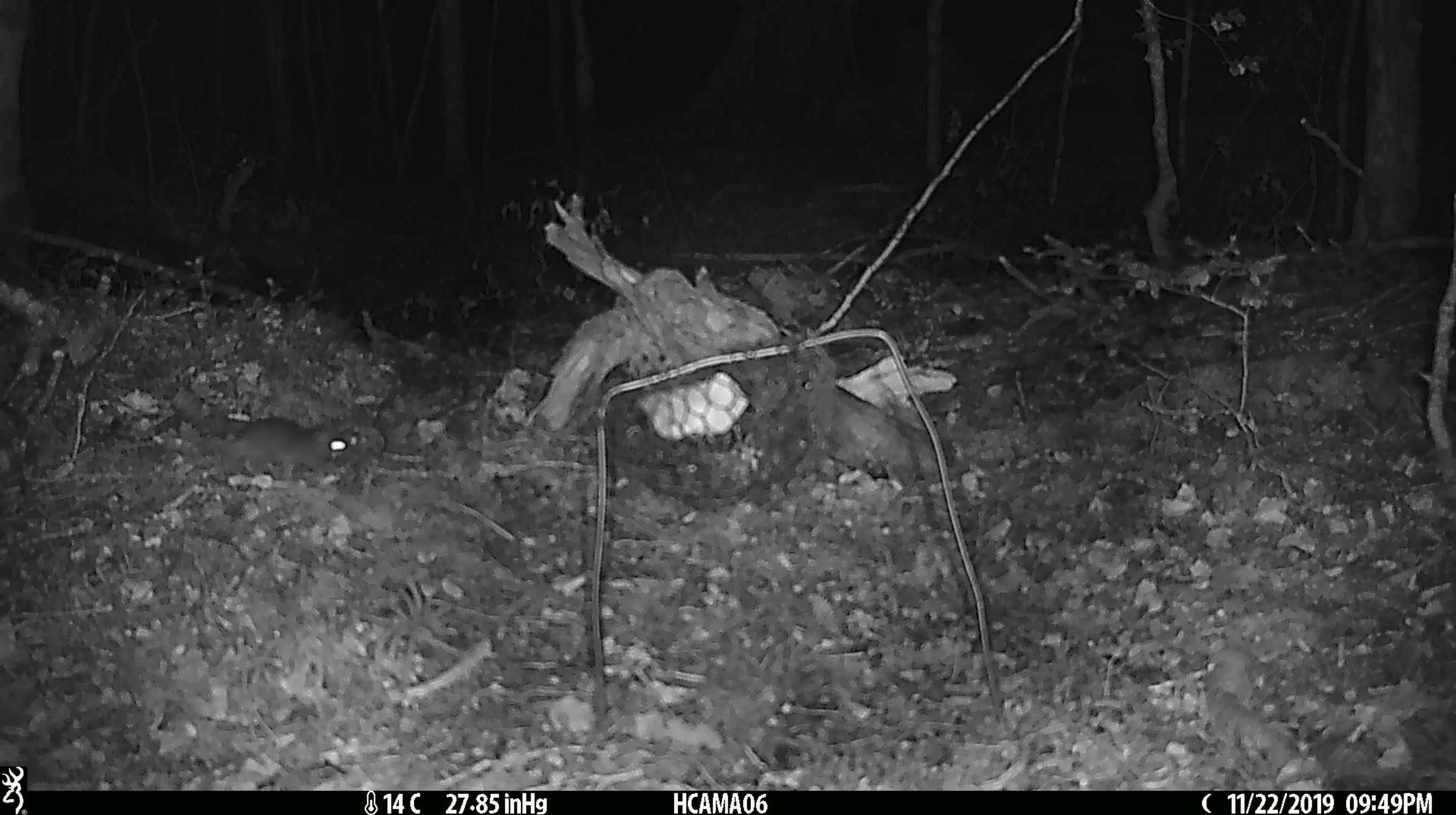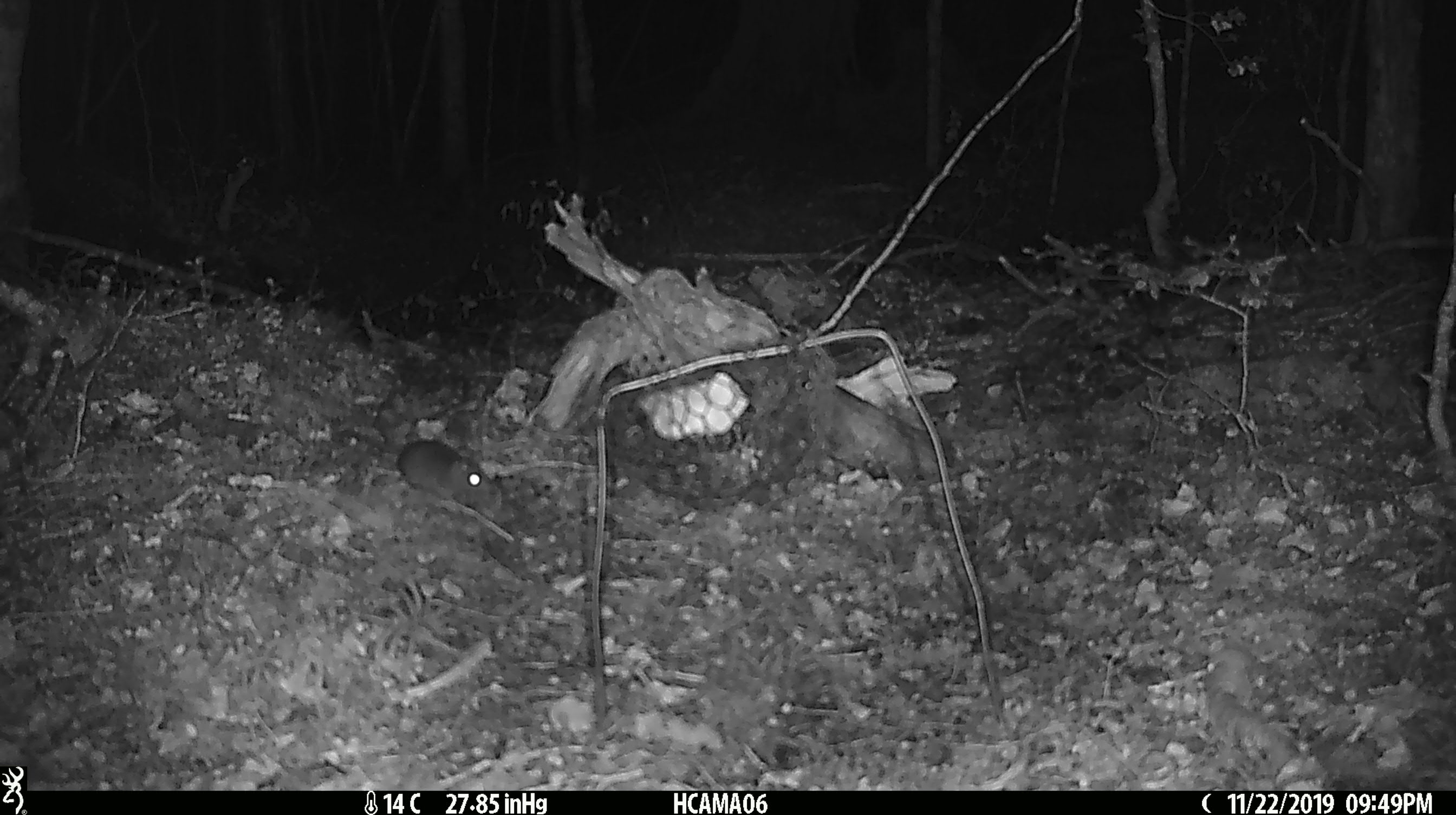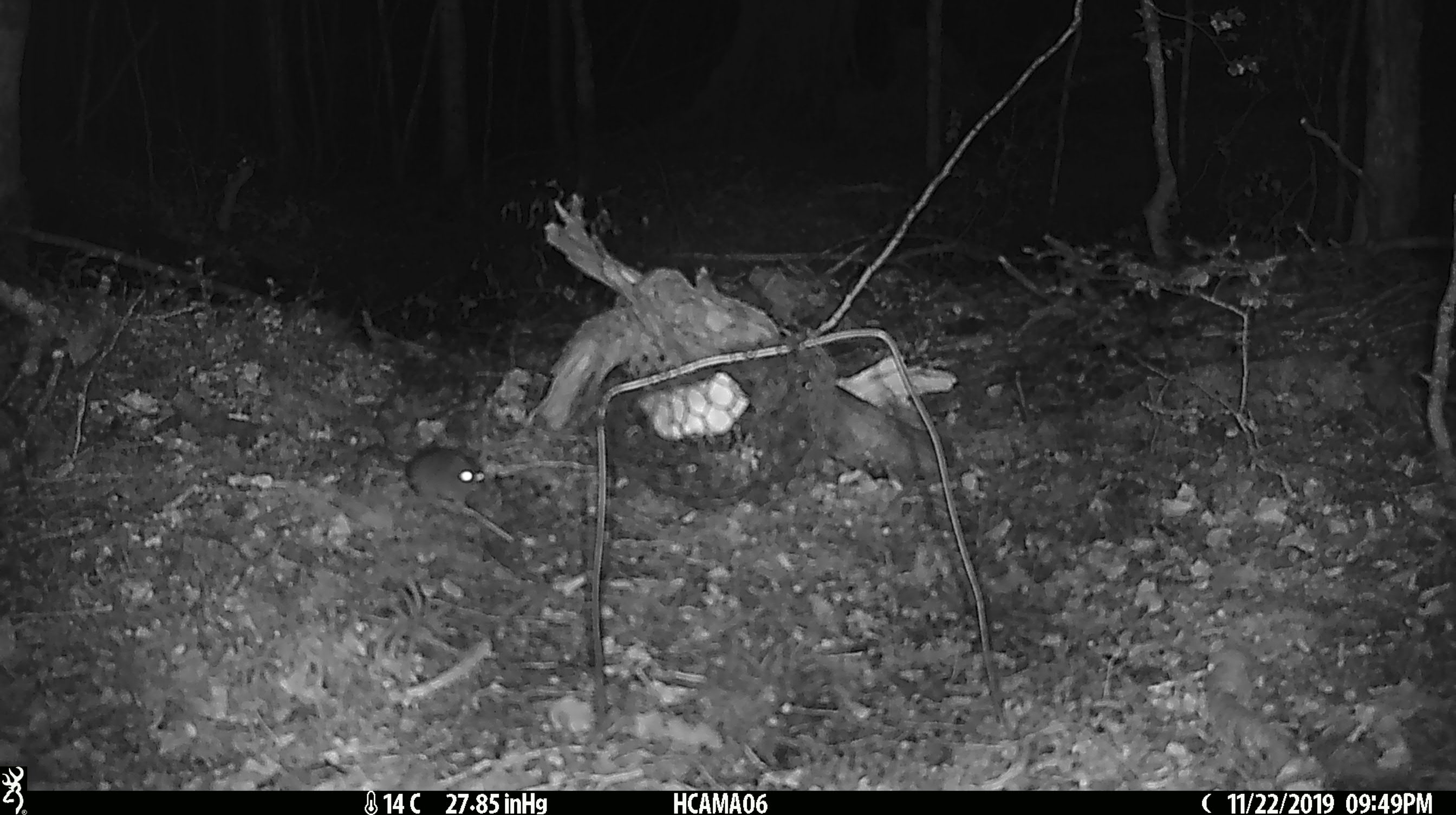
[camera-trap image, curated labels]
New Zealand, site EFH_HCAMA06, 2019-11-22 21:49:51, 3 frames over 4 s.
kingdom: Animalia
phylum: Chordata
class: Mammalia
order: Rodentia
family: Muridae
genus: Mus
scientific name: Mus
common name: mouse